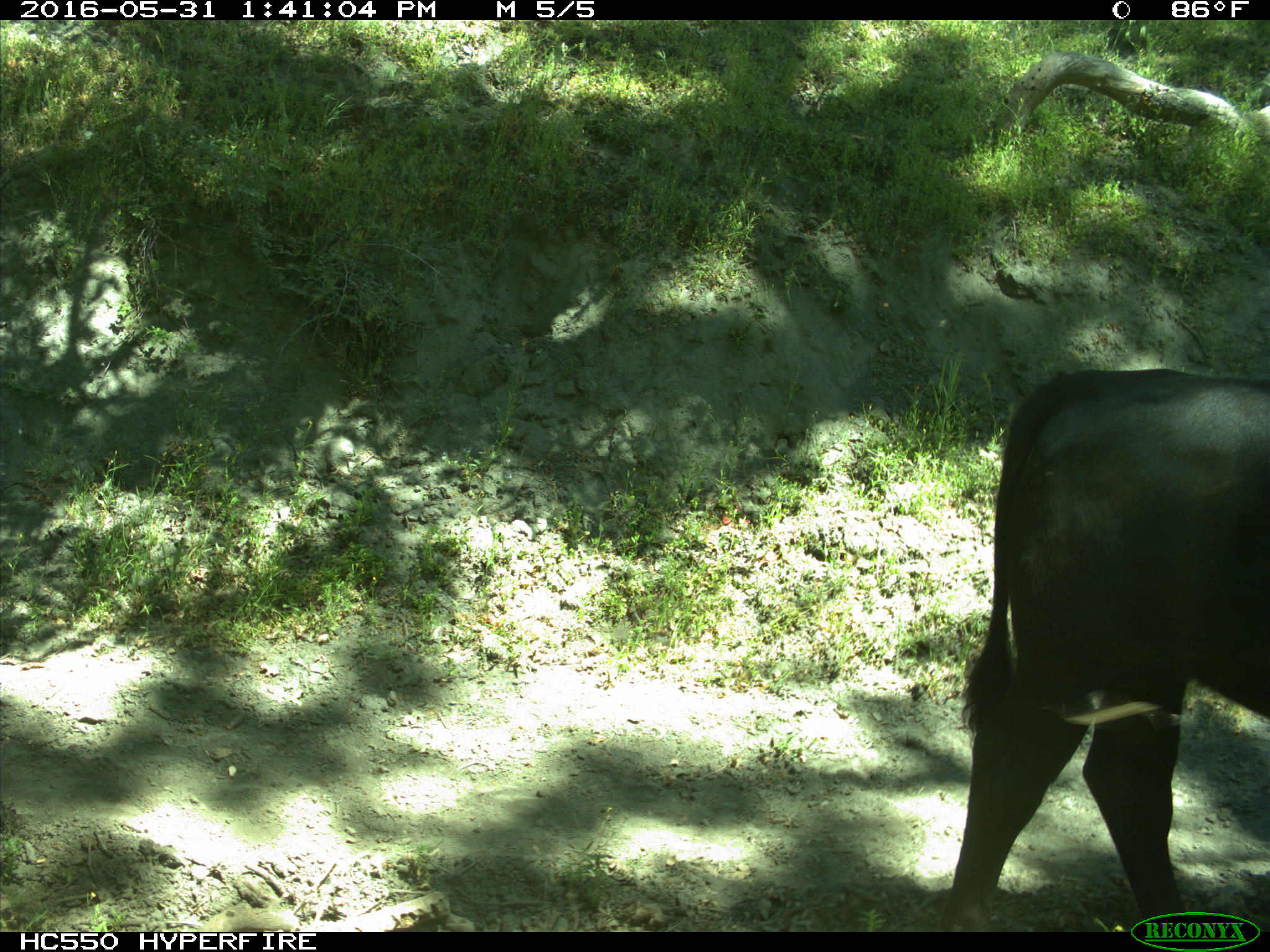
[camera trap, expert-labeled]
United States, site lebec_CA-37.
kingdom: Animalia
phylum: Chordata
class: Mammalia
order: Artiodactyla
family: Bovidae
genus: Bos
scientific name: Bos taurus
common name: domestic cow